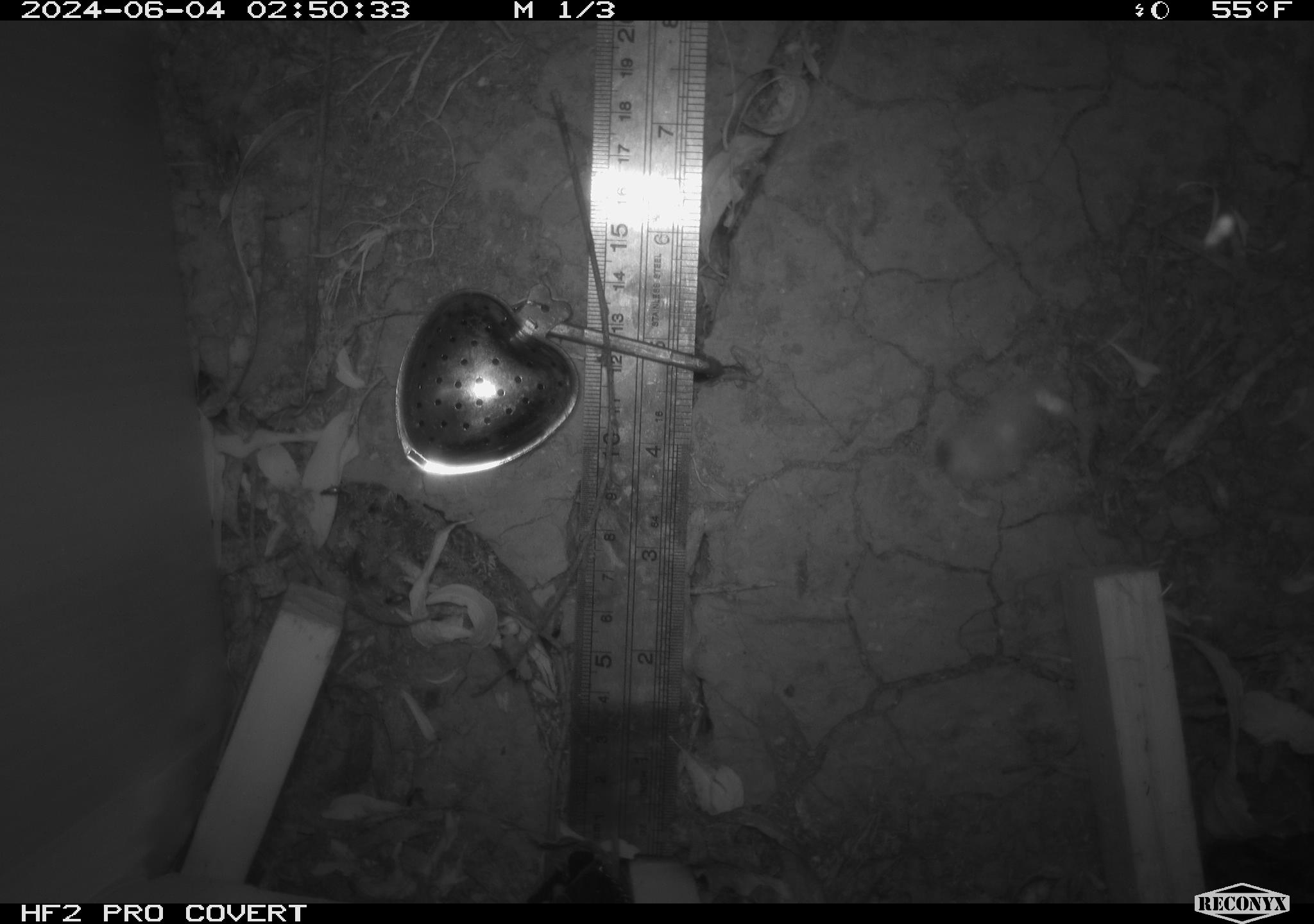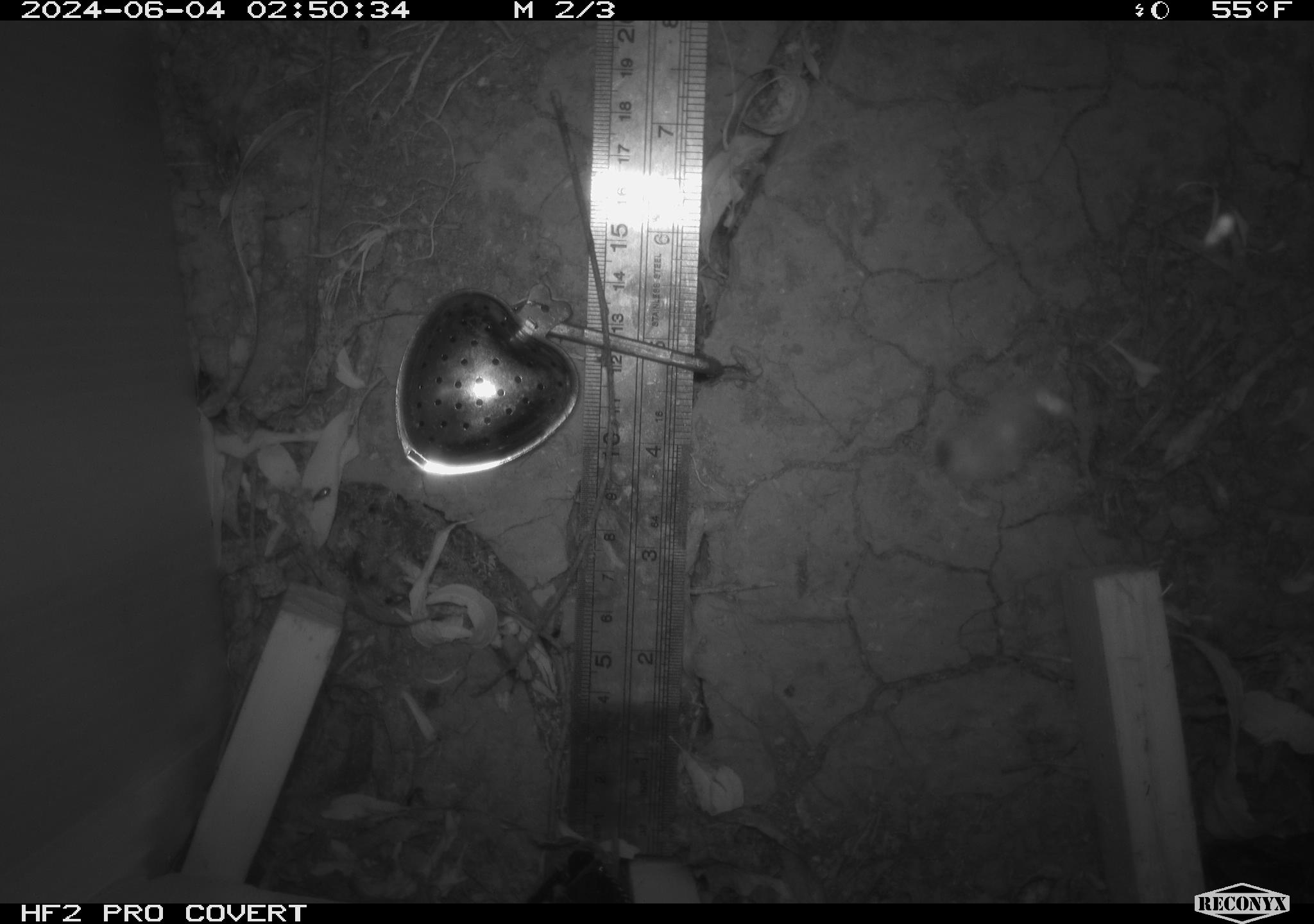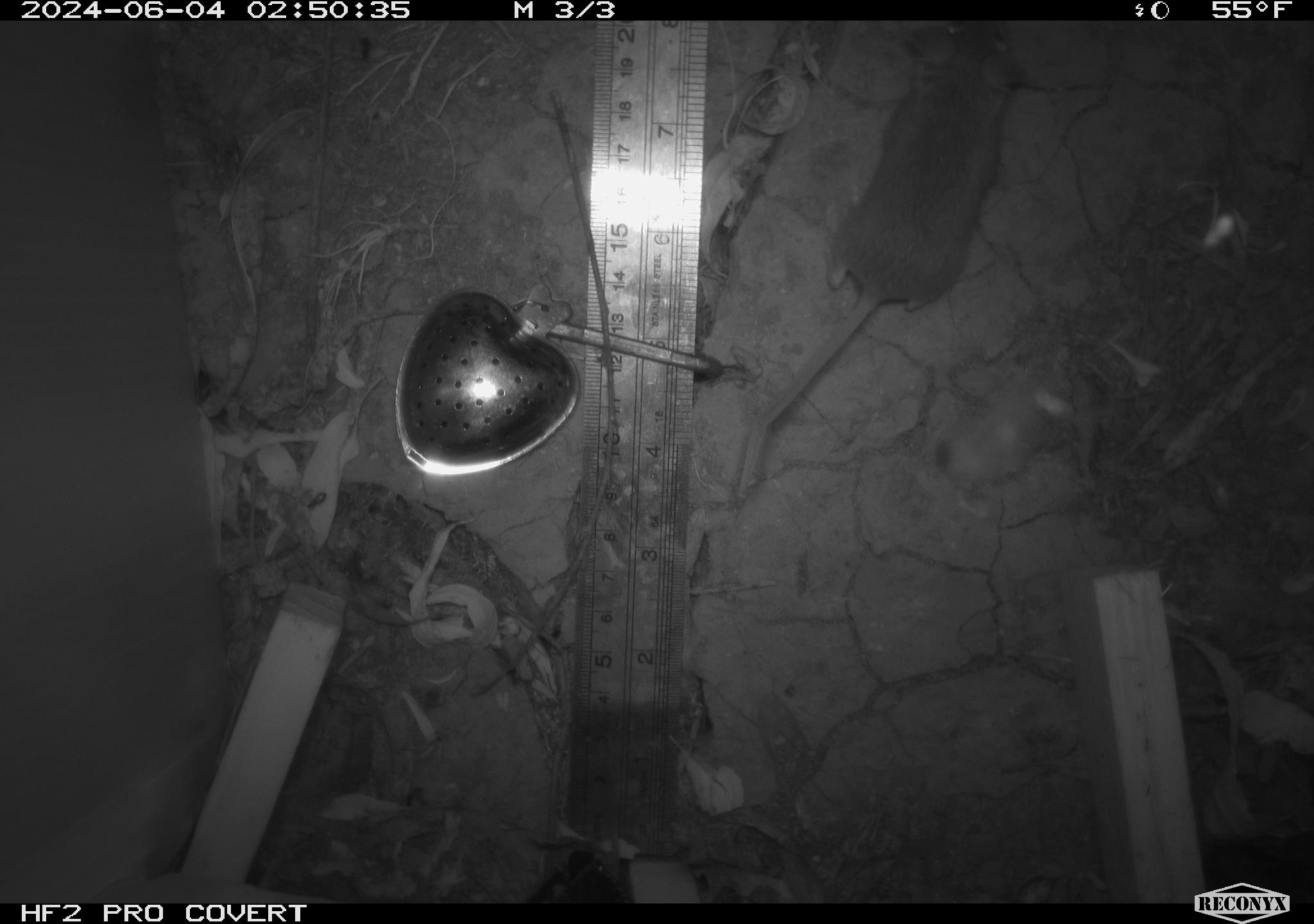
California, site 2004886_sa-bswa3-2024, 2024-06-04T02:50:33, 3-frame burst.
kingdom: Animalia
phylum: Chordata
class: Mammalia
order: Rodentia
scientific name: Rodentia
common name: mouse species